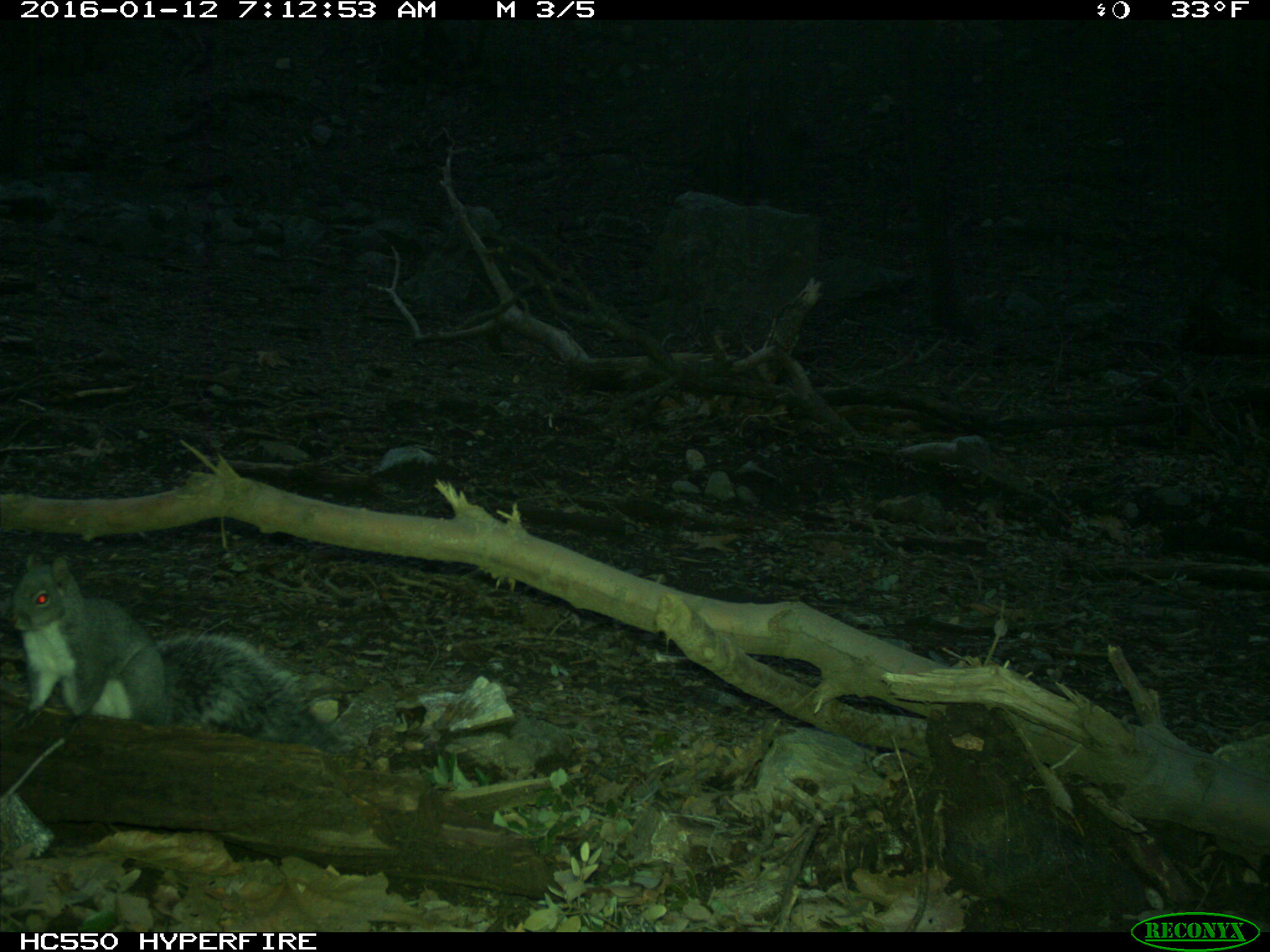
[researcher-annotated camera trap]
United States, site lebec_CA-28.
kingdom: Animalia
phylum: Chordata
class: Mammalia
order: Rodentia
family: Sciuridae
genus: Sciurus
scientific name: Sciurus carolinensis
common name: eastern gray squirrel